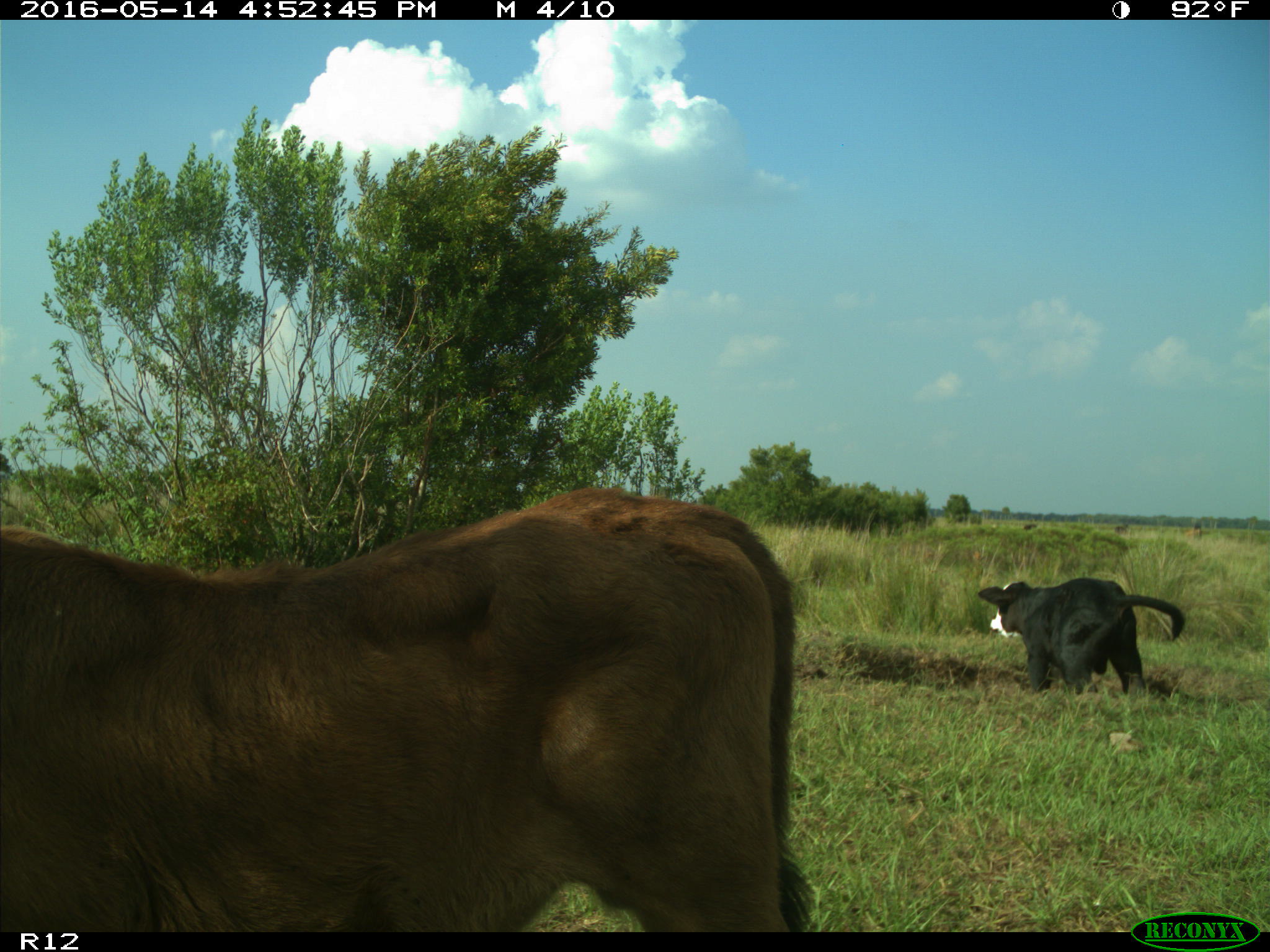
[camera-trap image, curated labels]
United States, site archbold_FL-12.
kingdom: Animalia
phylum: Chordata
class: Mammalia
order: Artiodactyla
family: Bovidae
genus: Bos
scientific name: Bos taurus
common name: domestic cow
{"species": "Bos taurus (domestic cow)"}